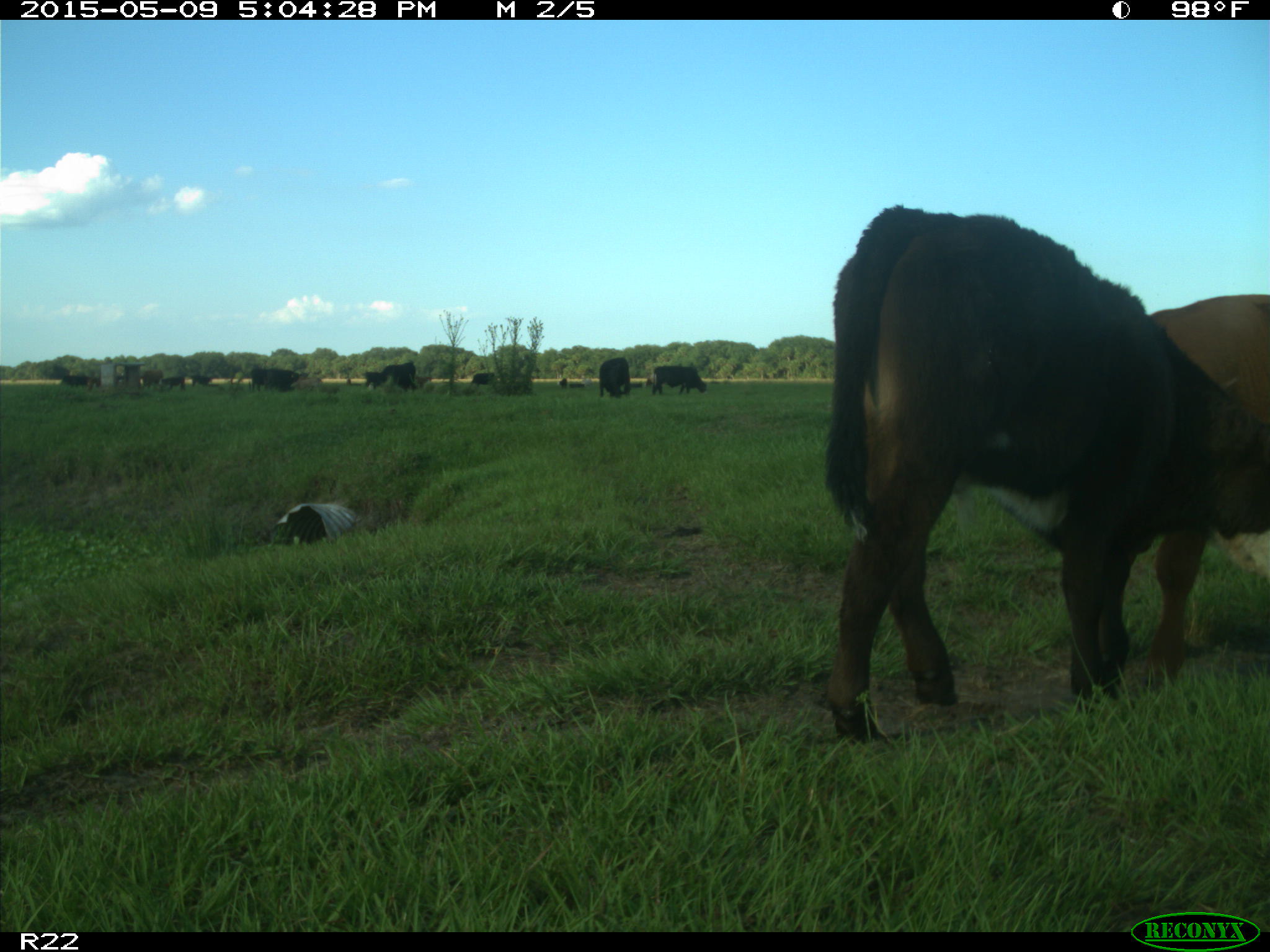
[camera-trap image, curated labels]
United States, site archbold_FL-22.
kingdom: Animalia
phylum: Chordata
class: Mammalia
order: Artiodactyla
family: Bovidae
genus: Bos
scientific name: Bos taurus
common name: domestic cow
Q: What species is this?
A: Bos taurus (domestic cow).